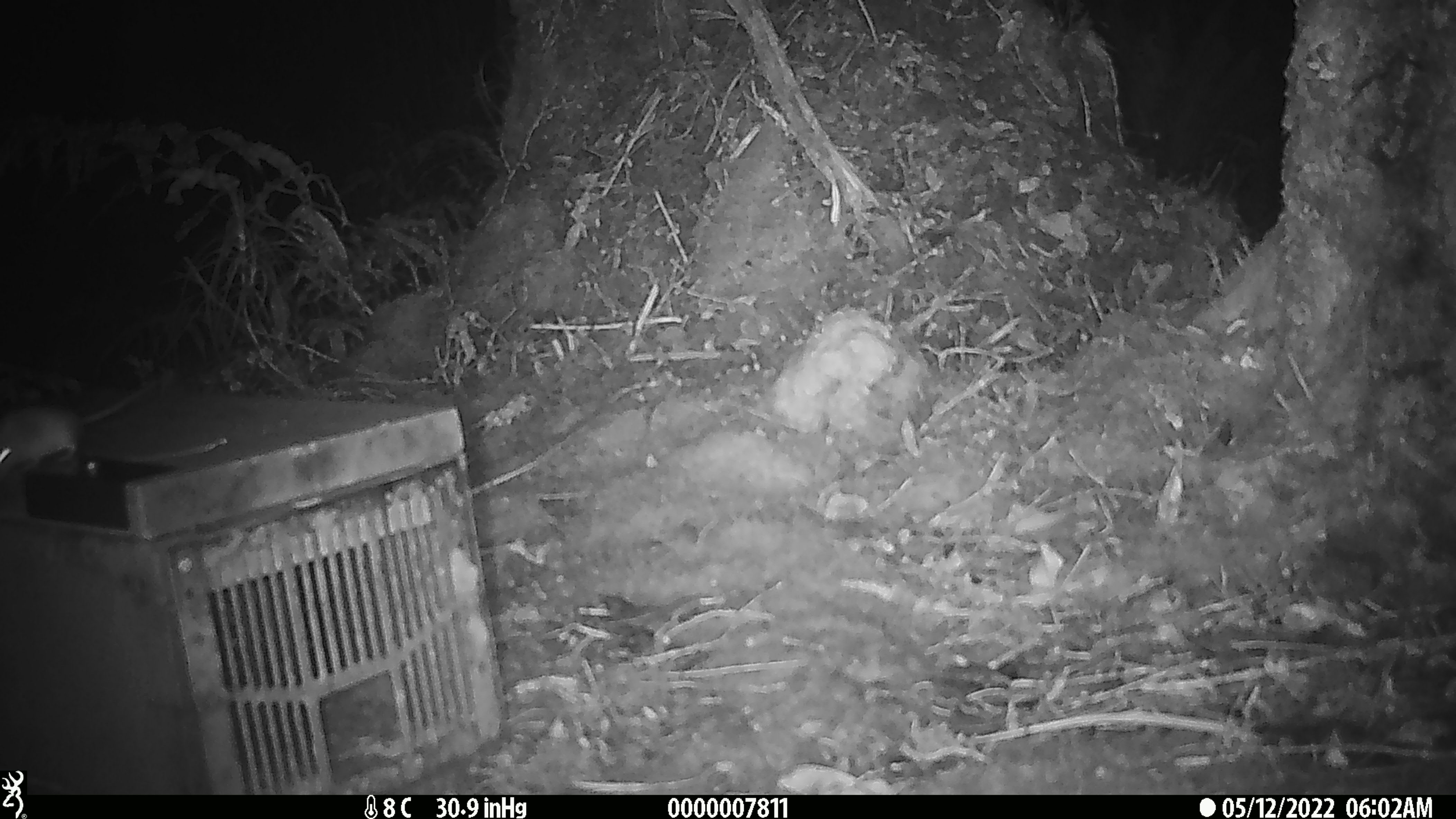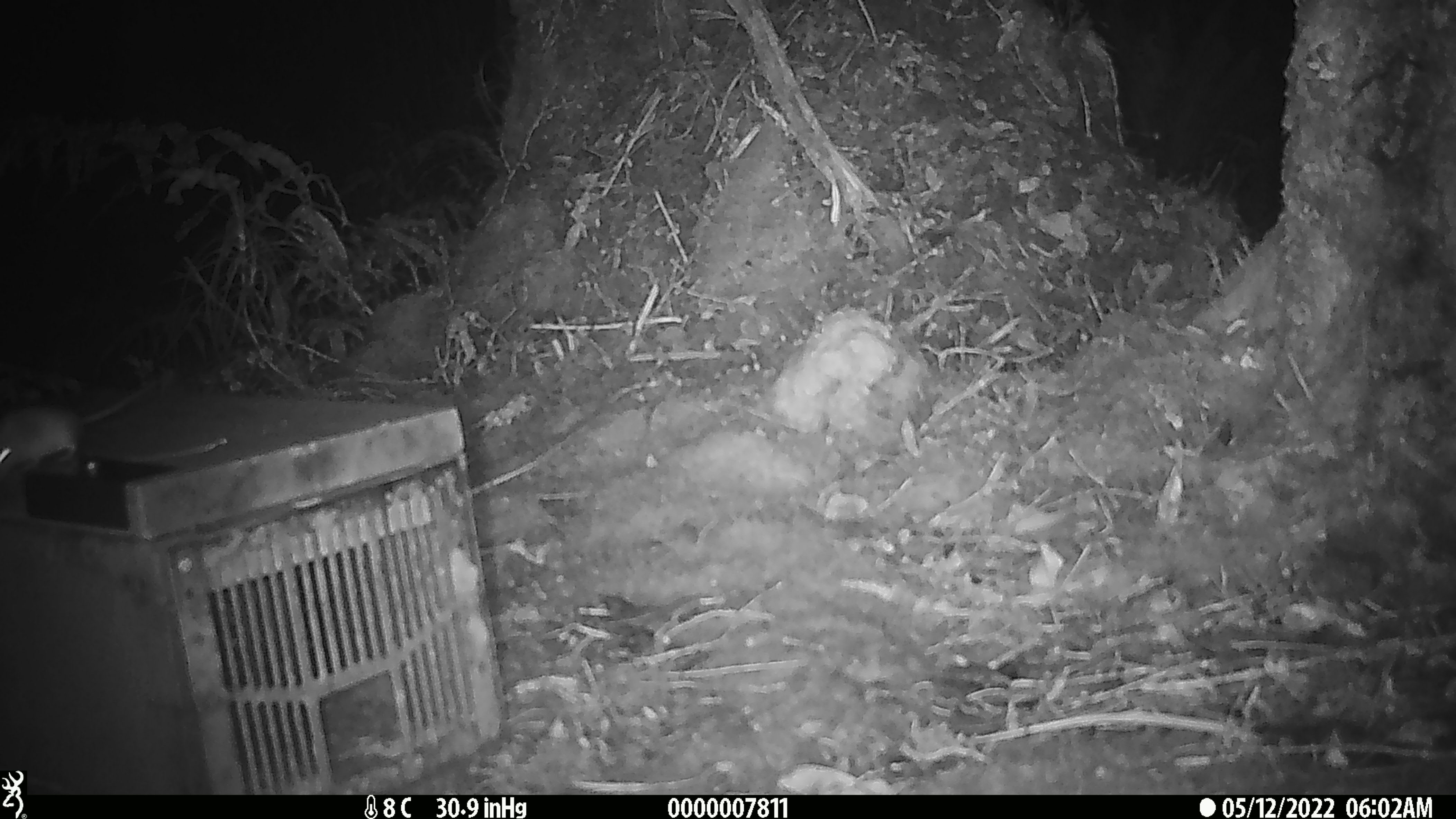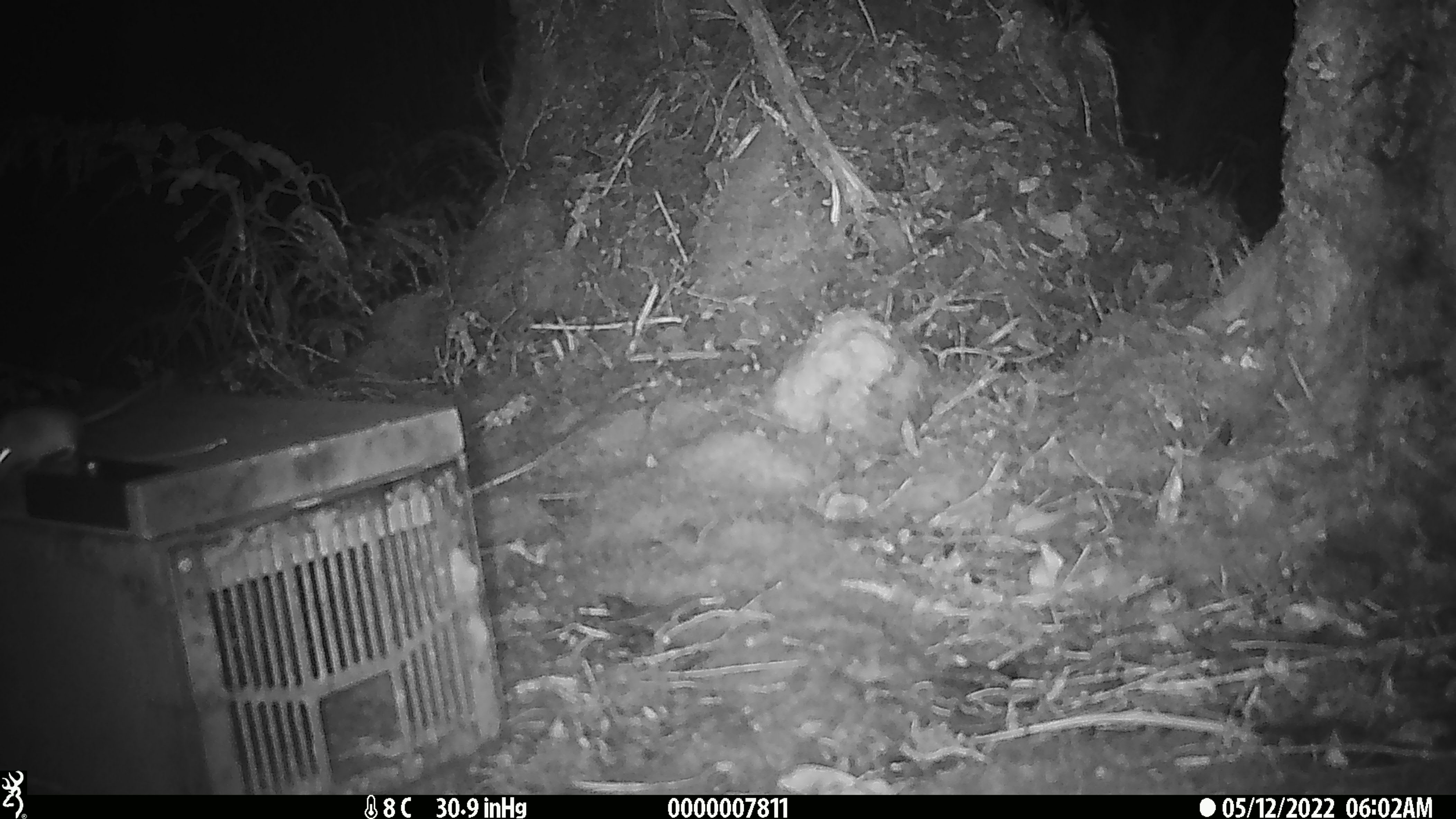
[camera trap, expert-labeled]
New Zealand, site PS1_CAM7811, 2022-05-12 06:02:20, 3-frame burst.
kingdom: Animalia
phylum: Chordata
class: Mammalia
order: Rodentia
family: Muridae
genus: Mus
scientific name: Mus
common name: mouse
Mouse (Mus).